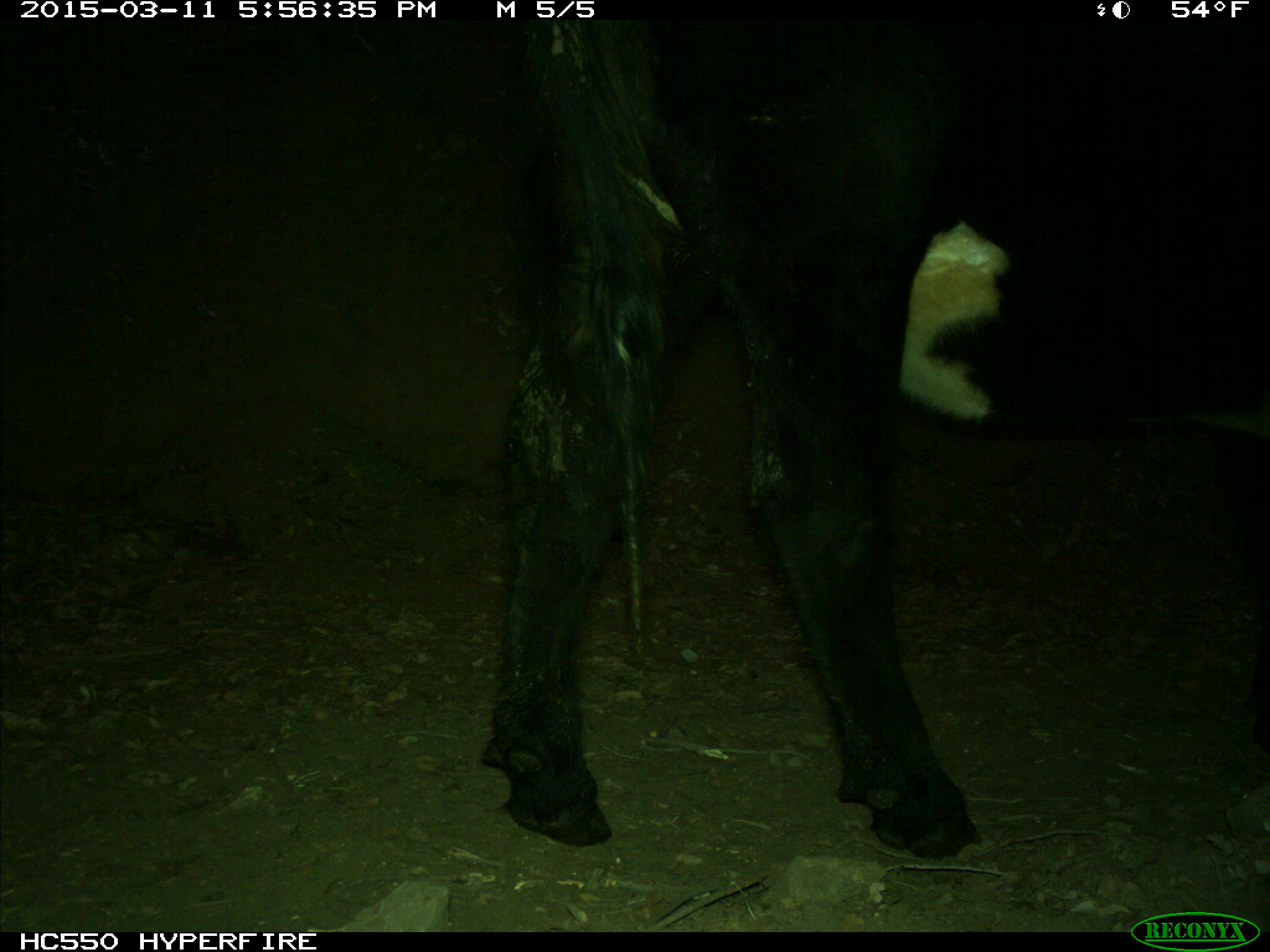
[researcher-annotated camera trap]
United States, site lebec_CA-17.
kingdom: Animalia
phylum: Chordata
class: Mammalia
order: Artiodactyla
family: Bovidae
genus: Bos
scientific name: Bos taurus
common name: domestic cow